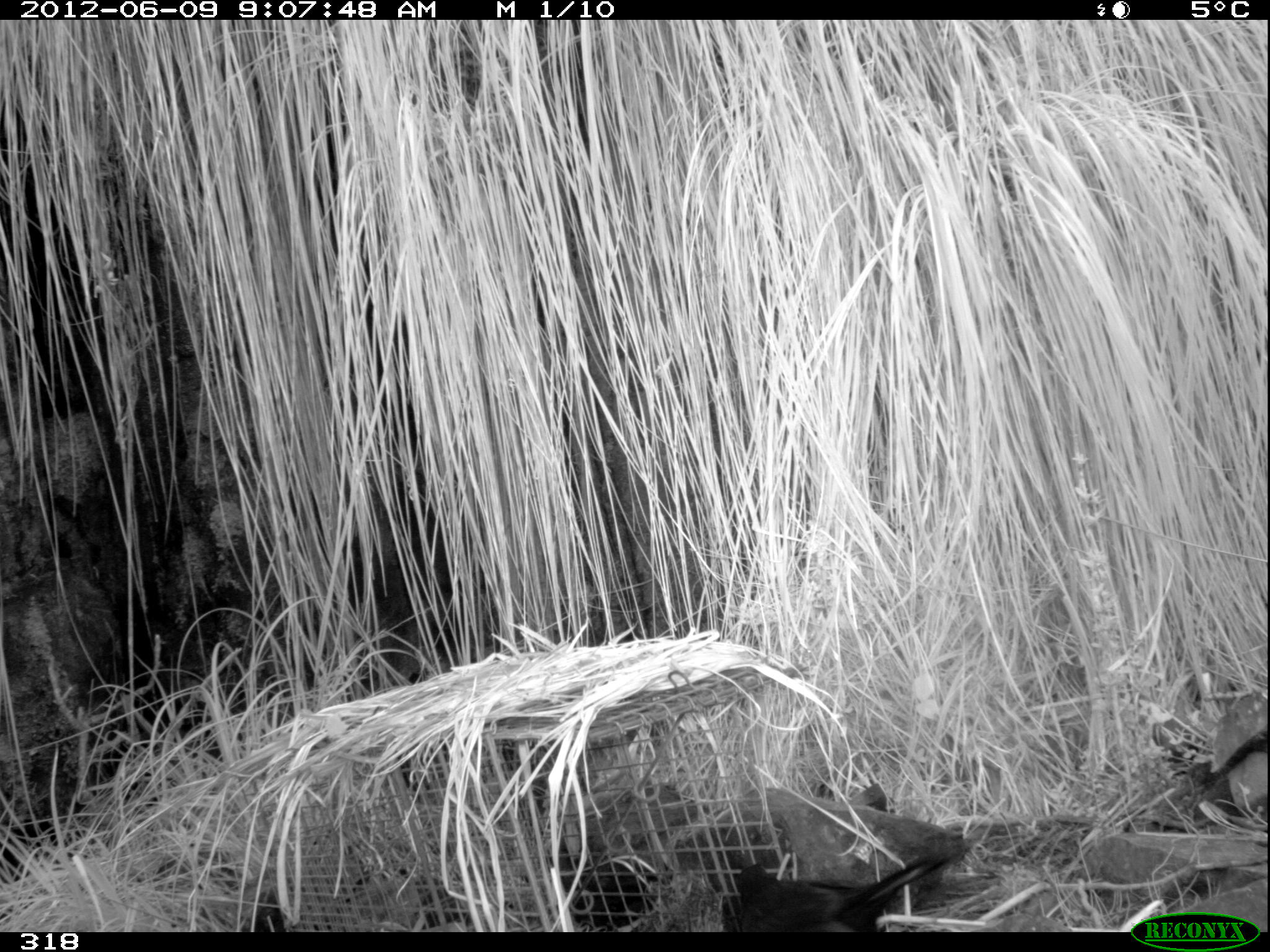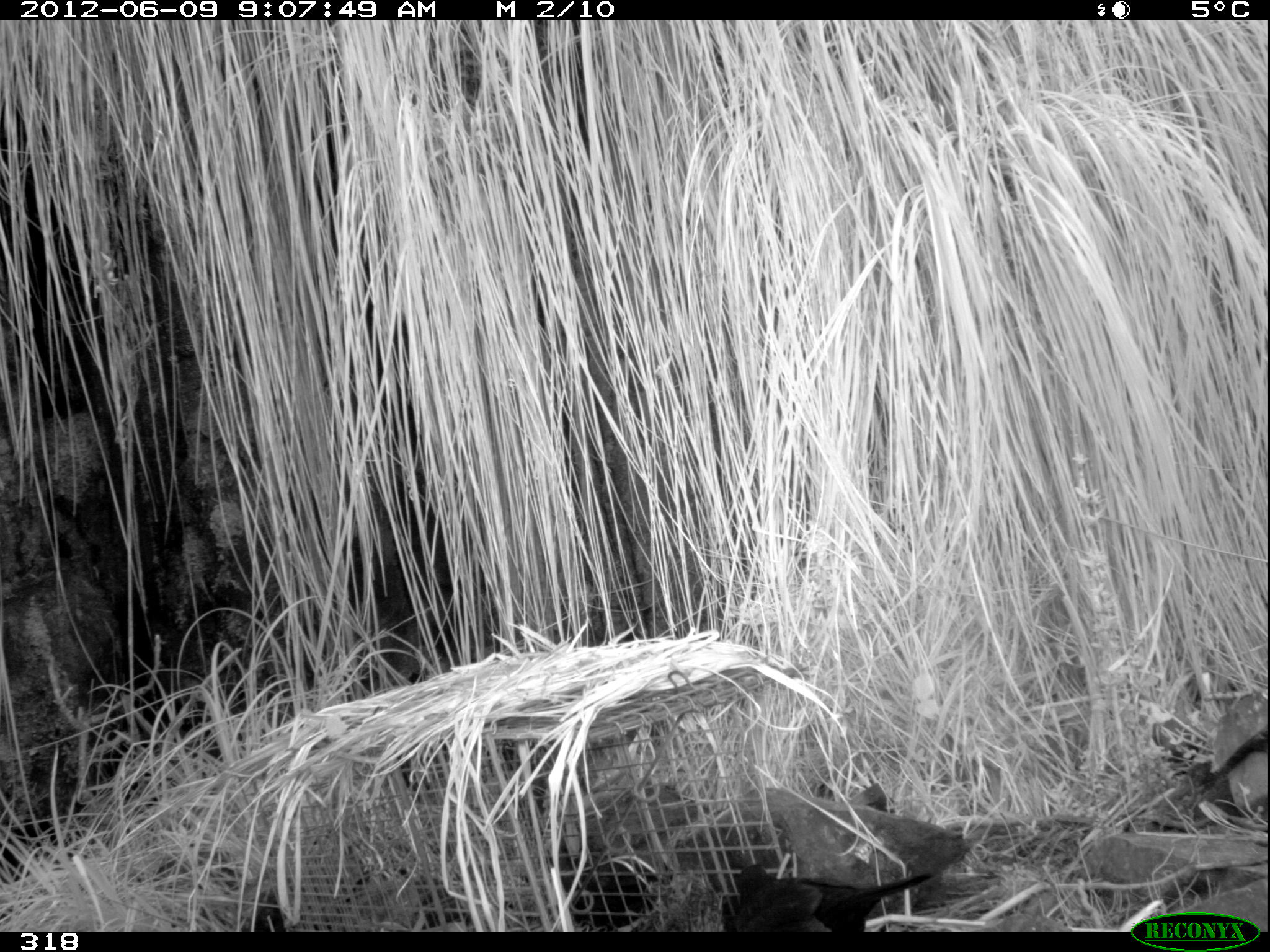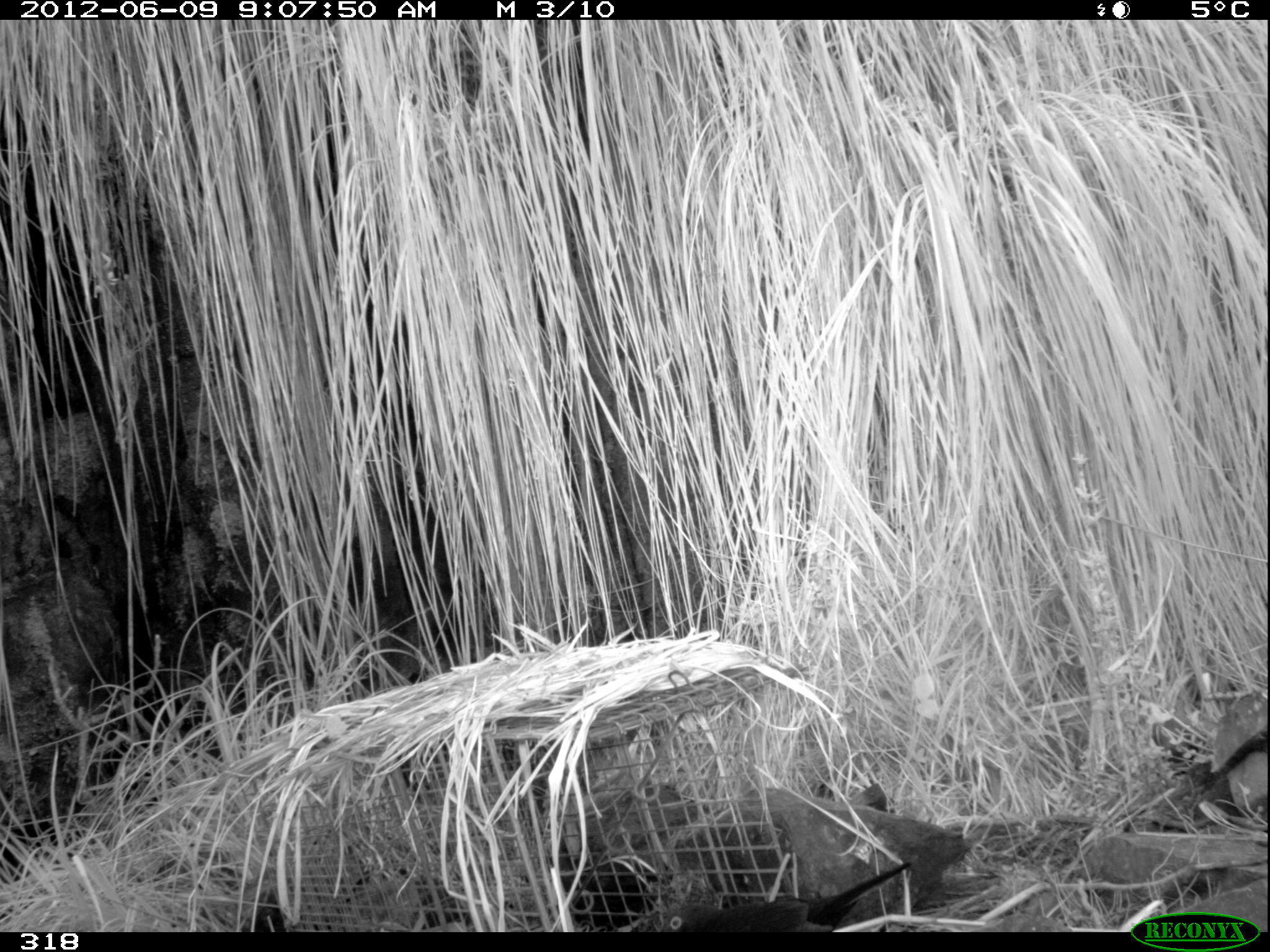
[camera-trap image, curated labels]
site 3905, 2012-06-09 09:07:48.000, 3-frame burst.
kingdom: Animalia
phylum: Chordata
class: Aves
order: Passeriformes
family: Turdidae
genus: Turdus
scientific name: Turdus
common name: true thrushes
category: turdus sp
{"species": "turdus sp (true thrushes) (Turdus)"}